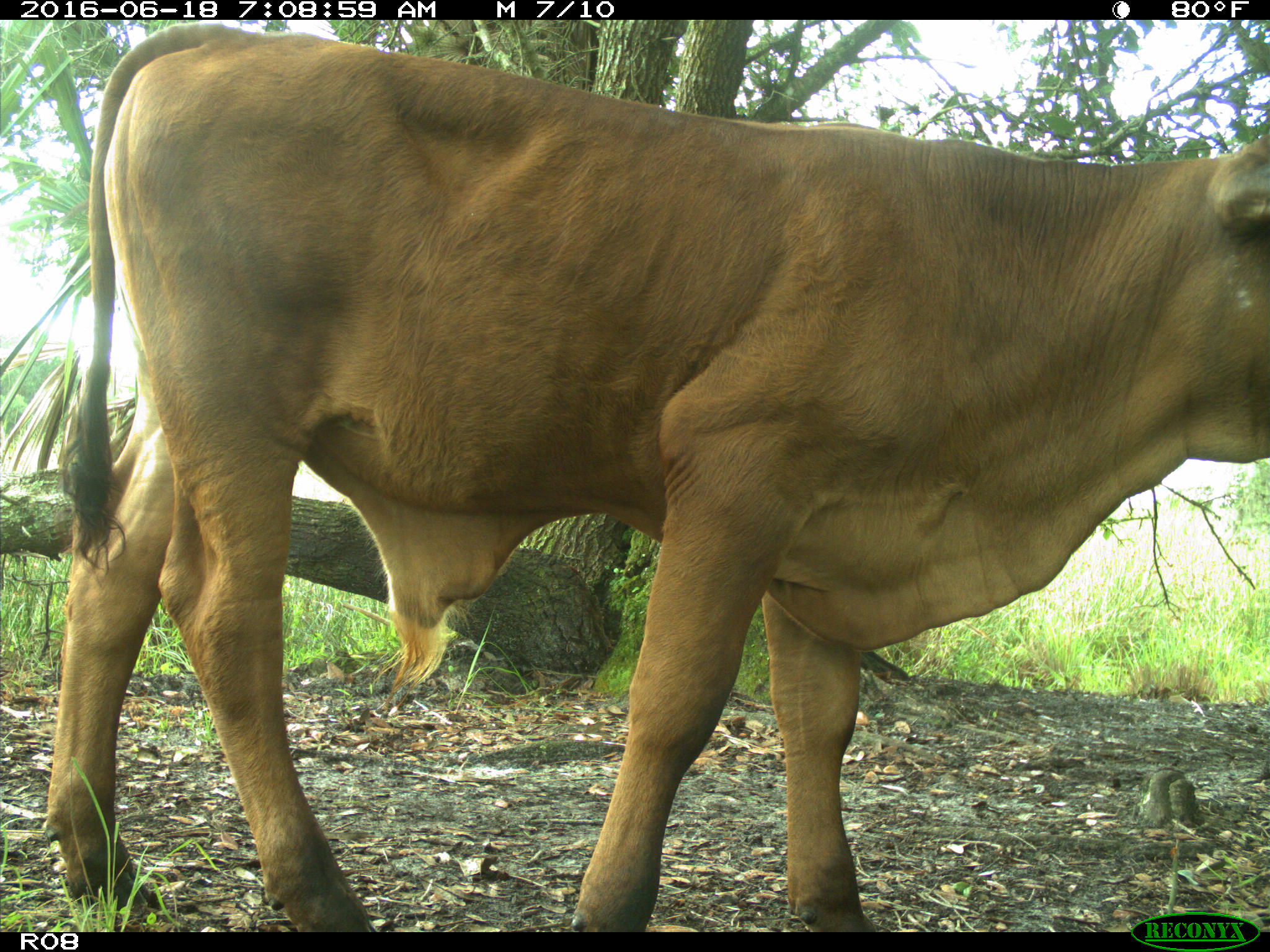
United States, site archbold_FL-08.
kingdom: Animalia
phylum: Chordata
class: Mammalia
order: Artiodactyla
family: Bovidae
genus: Bos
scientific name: Bos taurus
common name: domestic cow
Bos taurus (domestic cow).